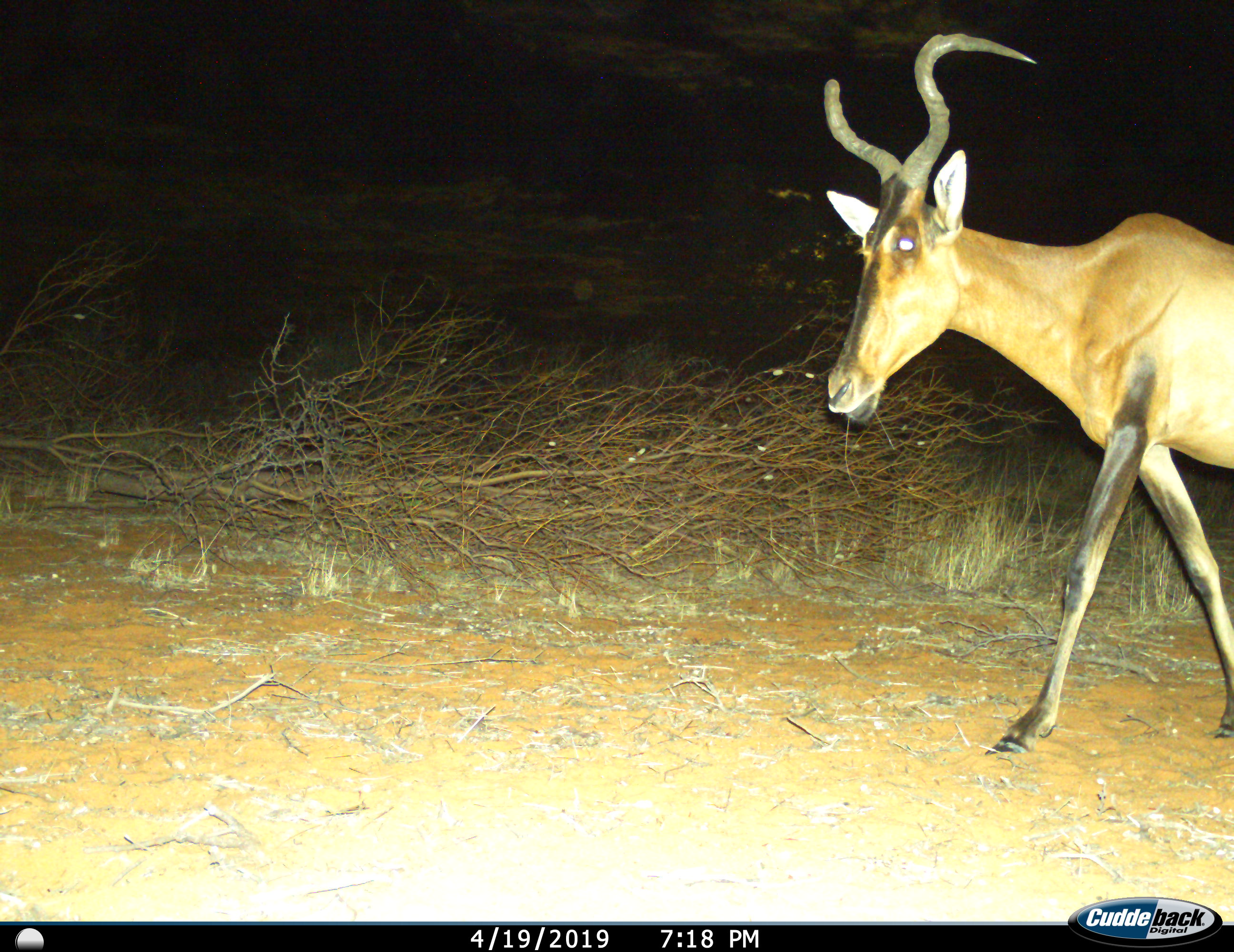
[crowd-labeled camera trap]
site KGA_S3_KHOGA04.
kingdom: Animalia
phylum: Chordata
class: Mammalia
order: Artiodactyla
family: Bovidae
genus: Alcelaphus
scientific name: Alcelaphus buselaphus caama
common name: red hartebeest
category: hartebeestred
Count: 1.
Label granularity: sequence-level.